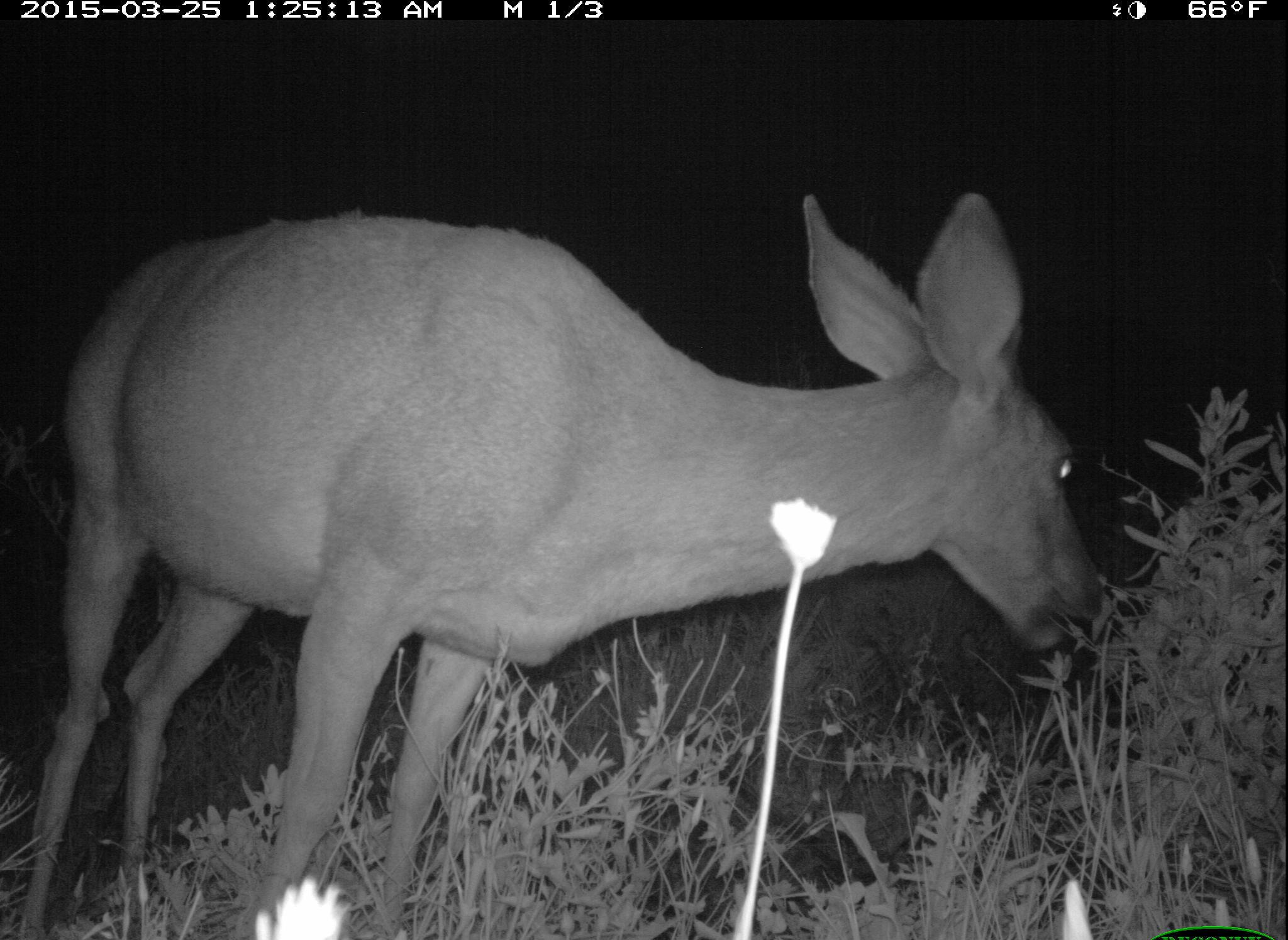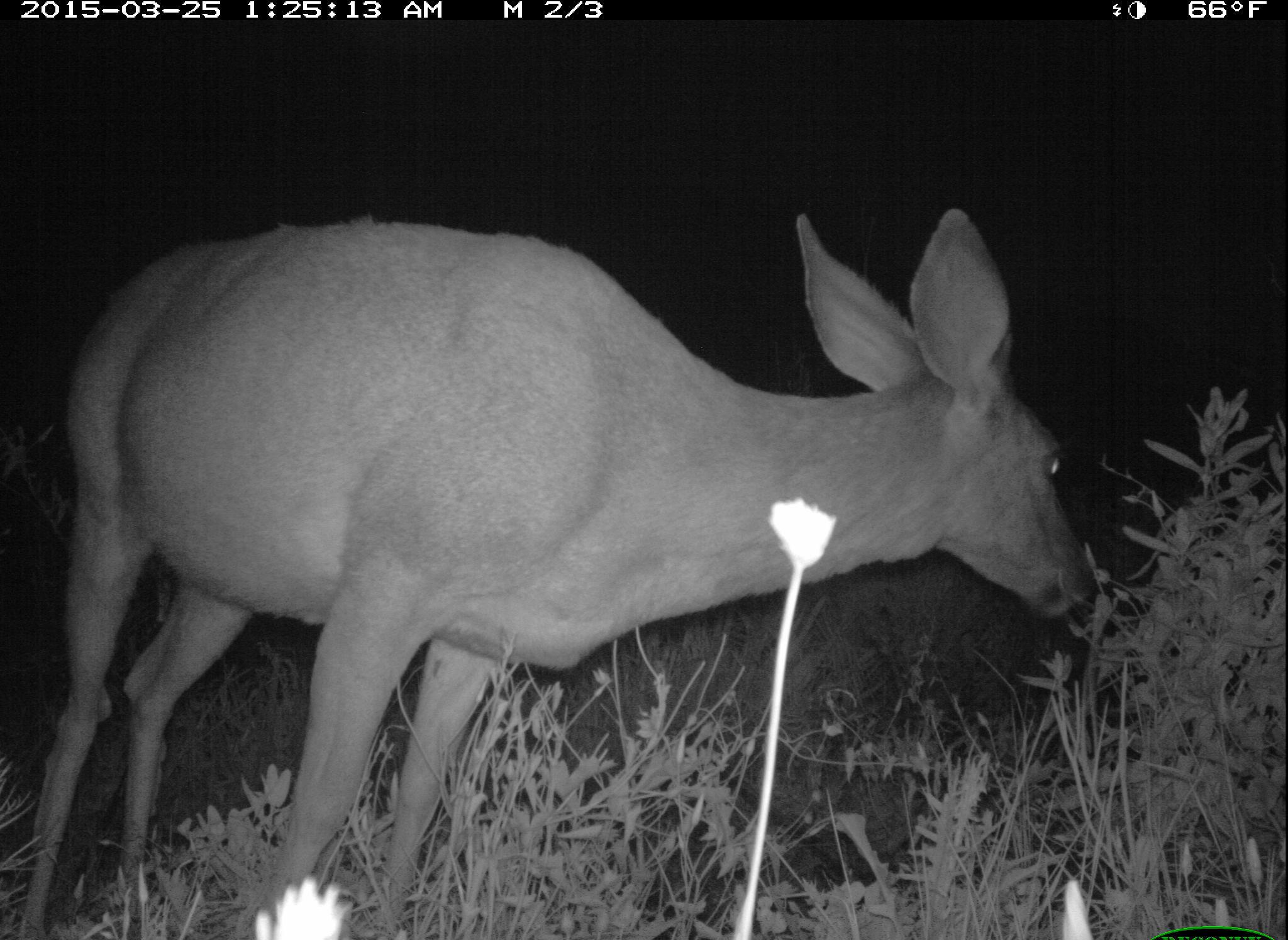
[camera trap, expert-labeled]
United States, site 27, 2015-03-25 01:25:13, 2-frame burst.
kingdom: Animalia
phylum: Chordata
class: Mammalia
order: Artiodactyla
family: Cervidae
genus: Odocoileus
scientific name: Odocoileus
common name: deer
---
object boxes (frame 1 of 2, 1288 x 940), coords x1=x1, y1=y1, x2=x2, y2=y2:
deer: x1=13, y1=187, x2=1101, y2=938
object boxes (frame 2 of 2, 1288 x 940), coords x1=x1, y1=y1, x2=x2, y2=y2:
deer: x1=10, y1=206, x2=1101, y2=937